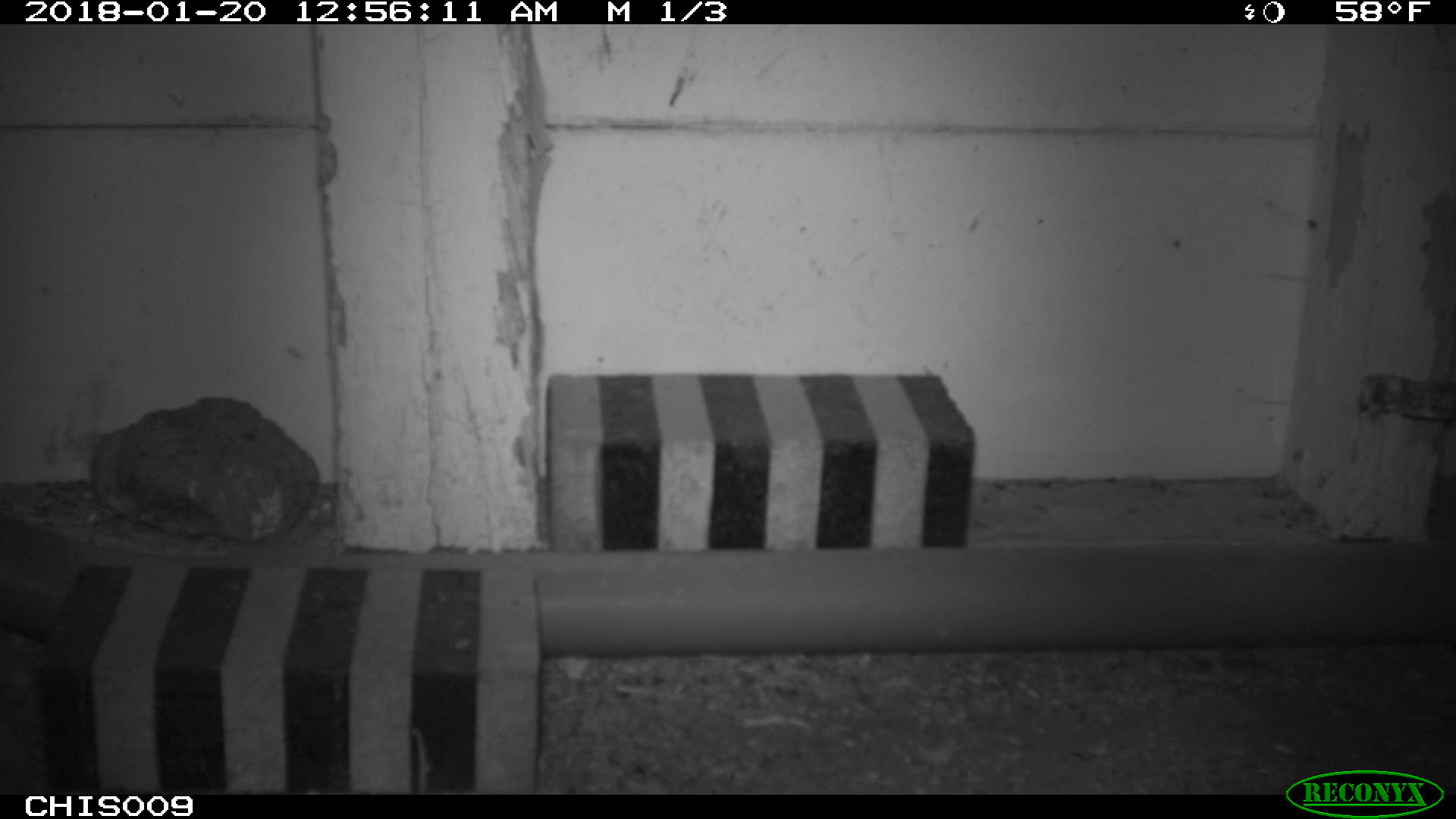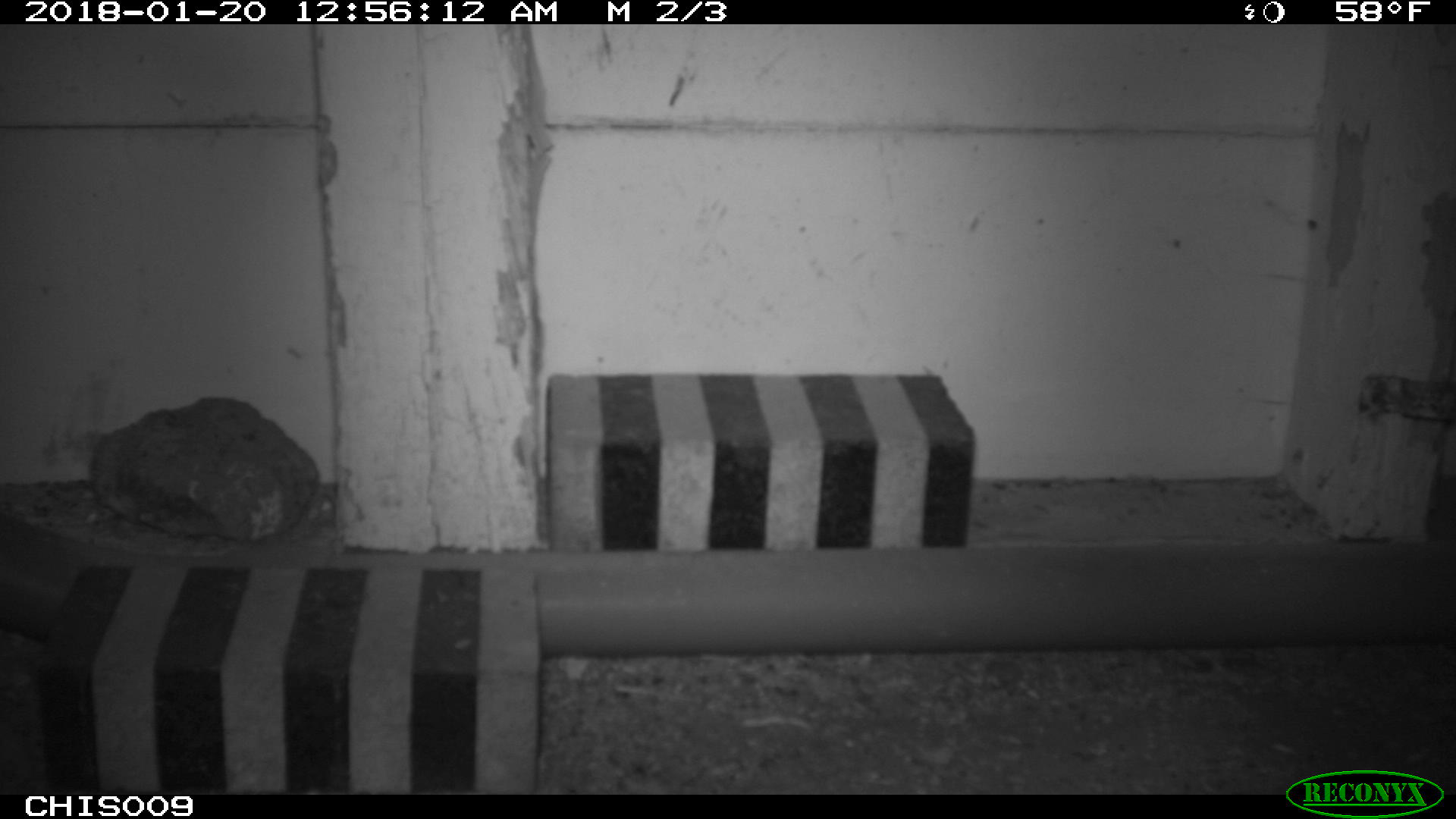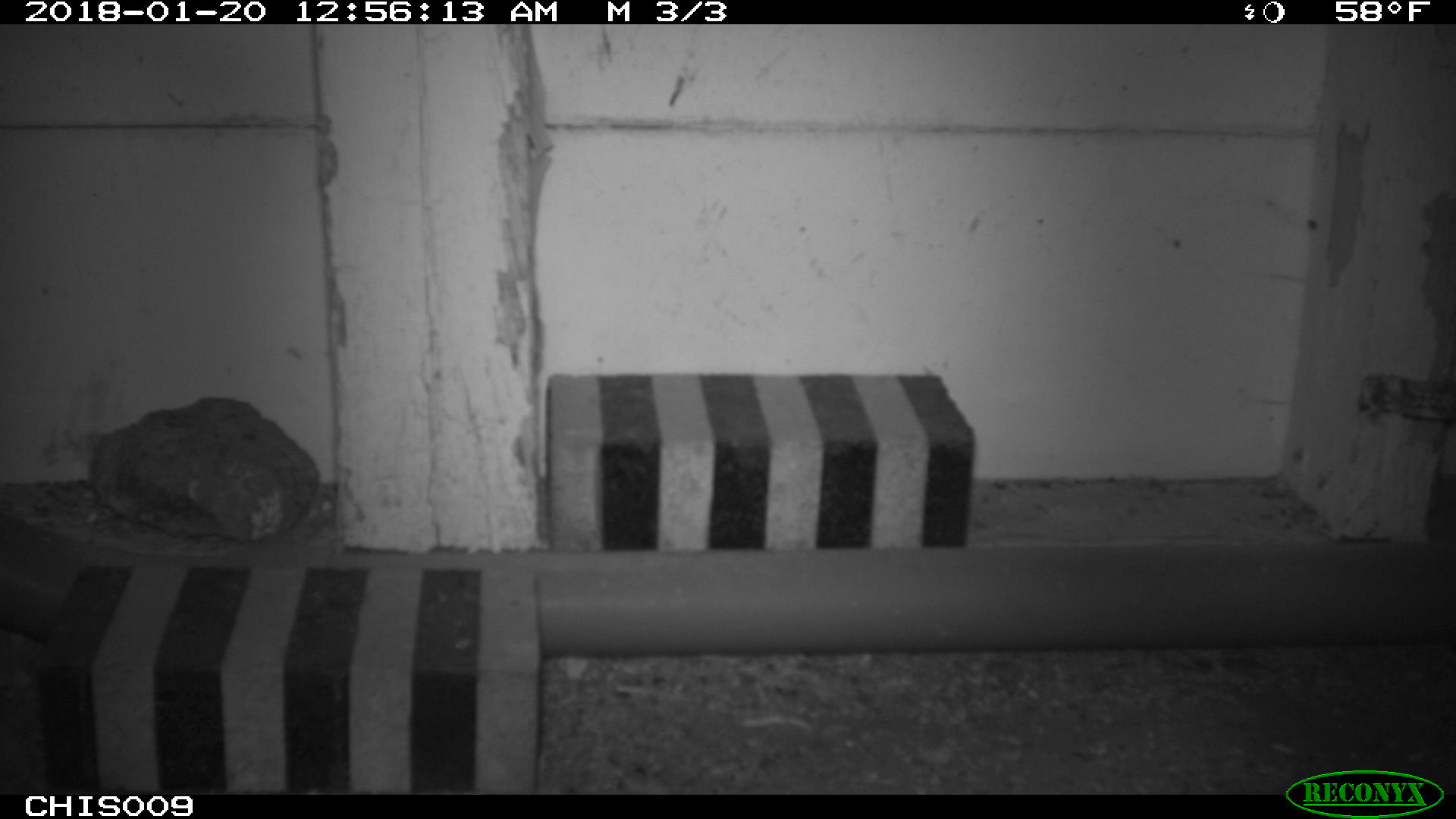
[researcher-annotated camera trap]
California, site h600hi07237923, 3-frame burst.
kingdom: Animalia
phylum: Chordata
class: Mammalia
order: Rodentia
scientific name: Rodentia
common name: rodent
Rodent (Rodentia).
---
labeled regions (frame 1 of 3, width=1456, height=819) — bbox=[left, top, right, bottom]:
rodent: bbox=[413, 729, 427, 794]